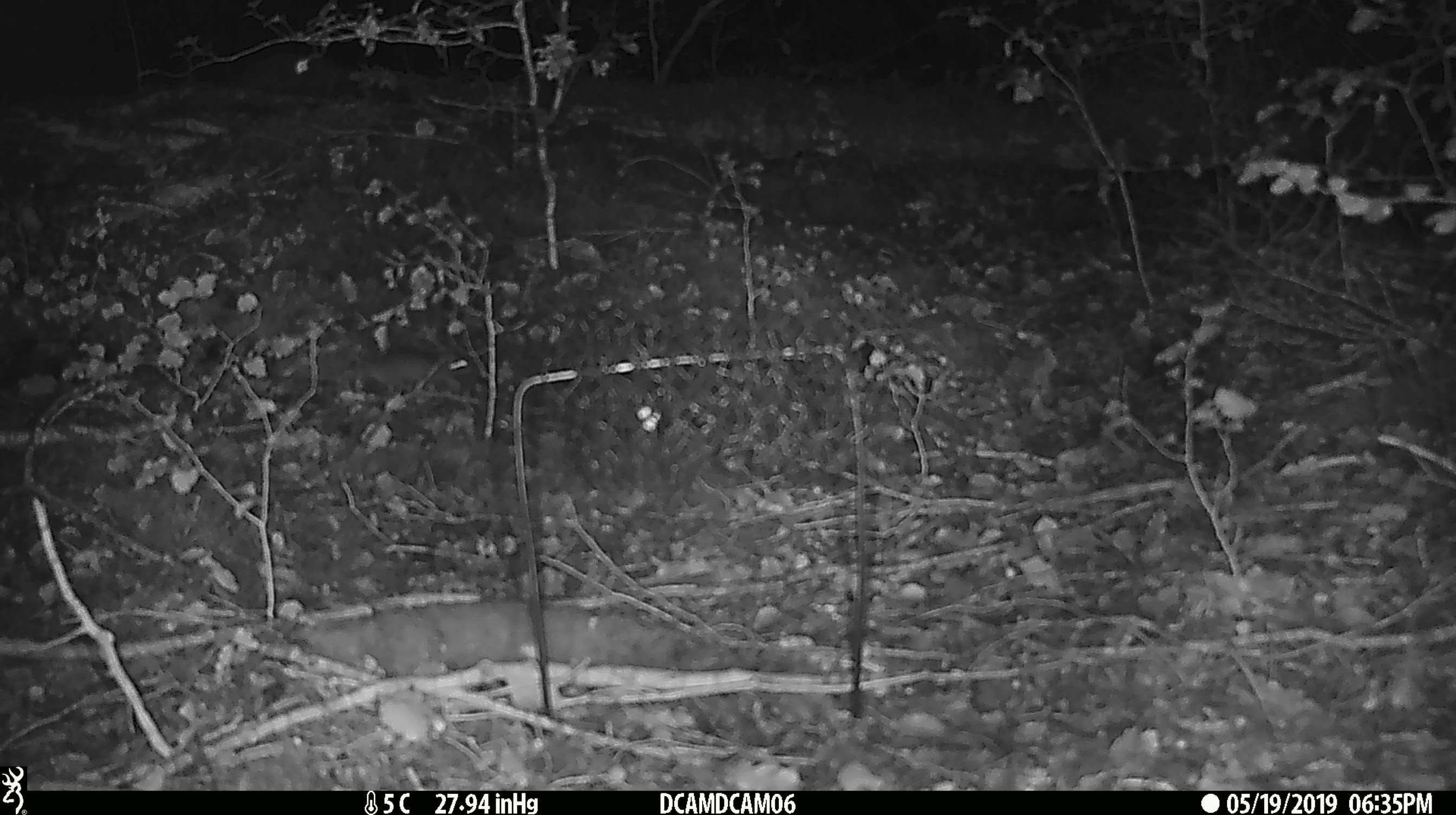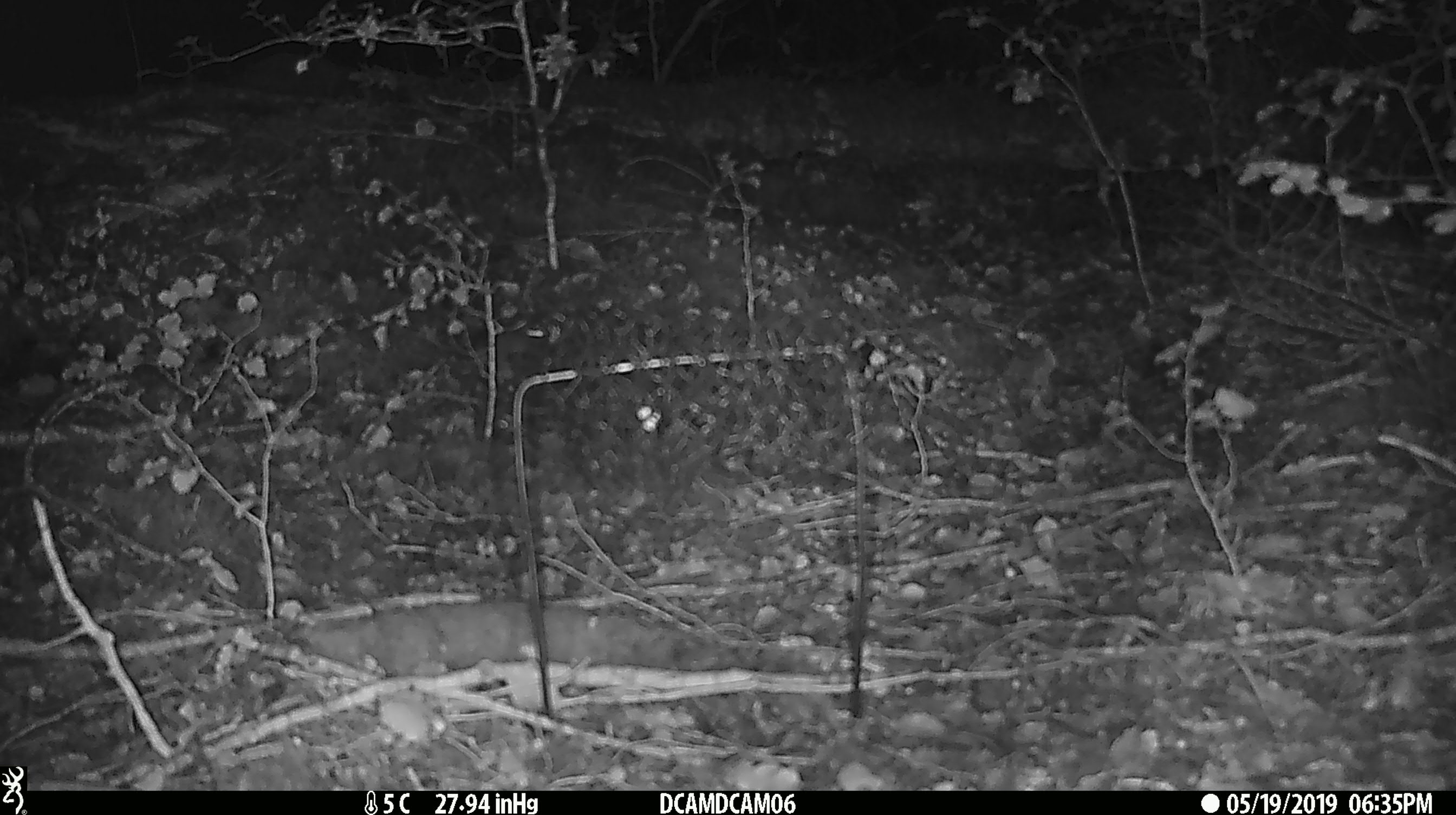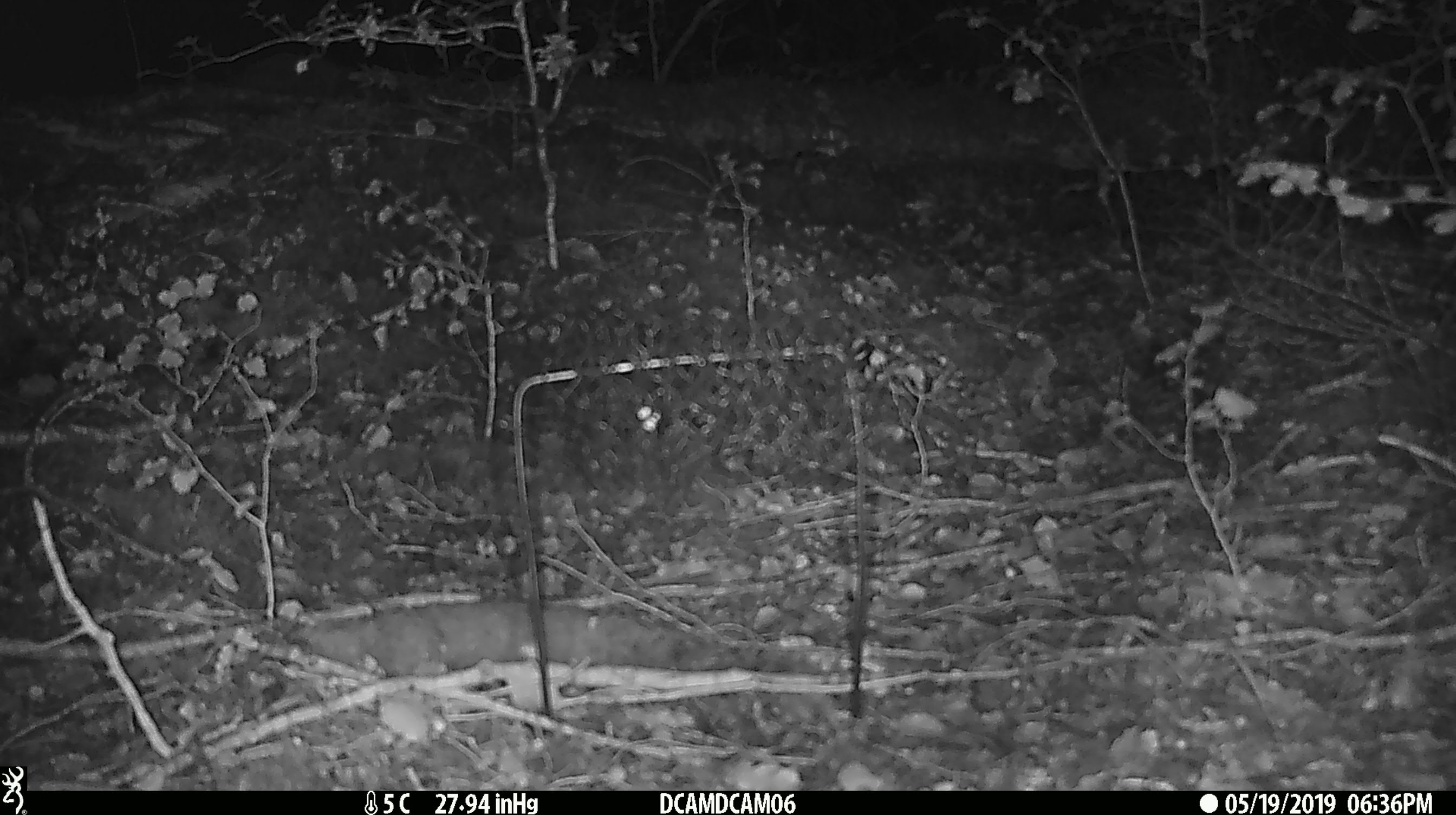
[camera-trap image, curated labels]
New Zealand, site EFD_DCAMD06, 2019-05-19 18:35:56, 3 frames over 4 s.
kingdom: Animalia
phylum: Chordata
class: Mammalia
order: Rodentia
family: Muridae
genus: Mus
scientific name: Mus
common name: mouse